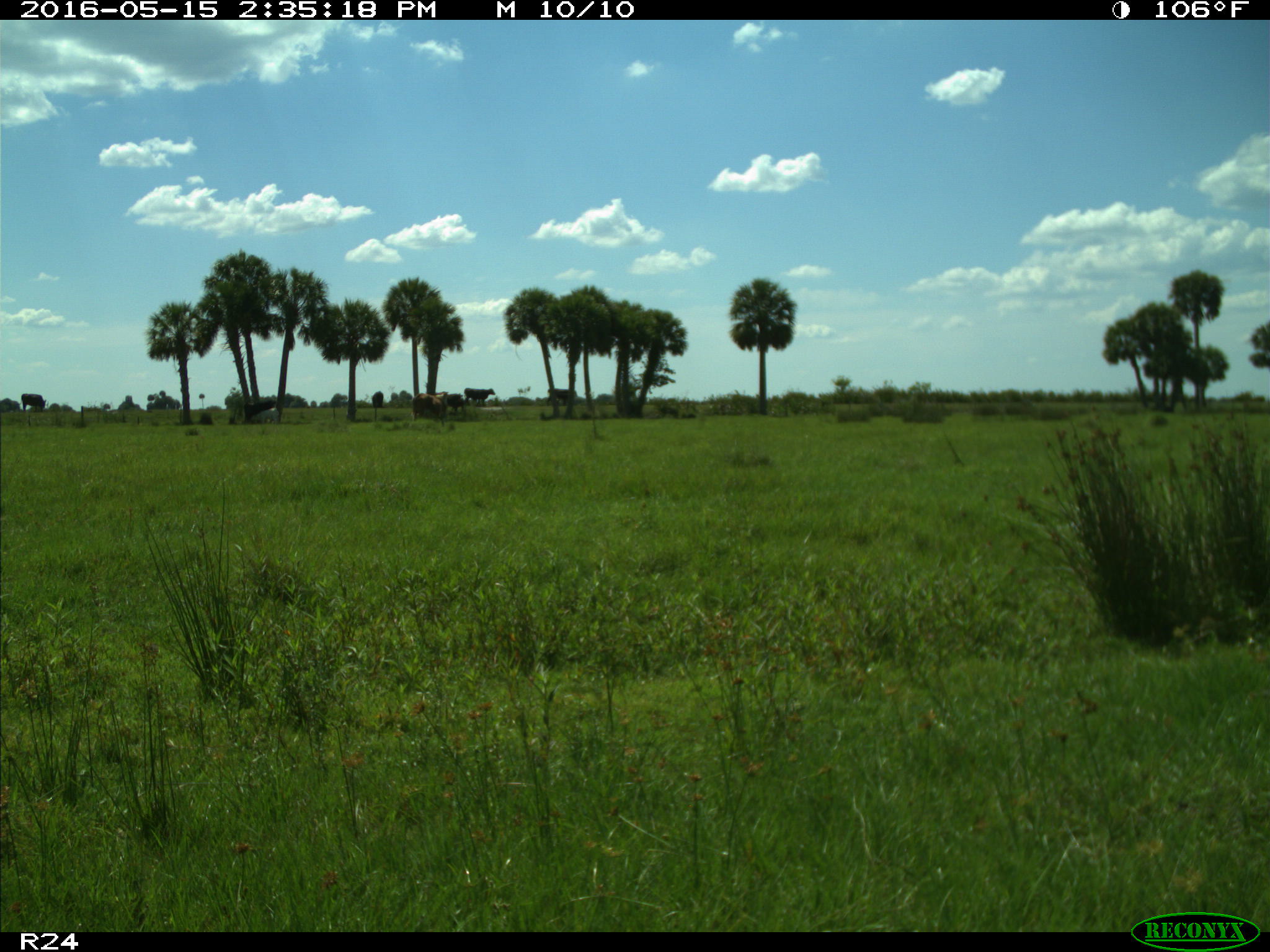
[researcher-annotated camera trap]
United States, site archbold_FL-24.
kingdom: Animalia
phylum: Chordata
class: Mammalia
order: Artiodactyla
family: Bovidae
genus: Bos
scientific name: Bos taurus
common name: domestic cow